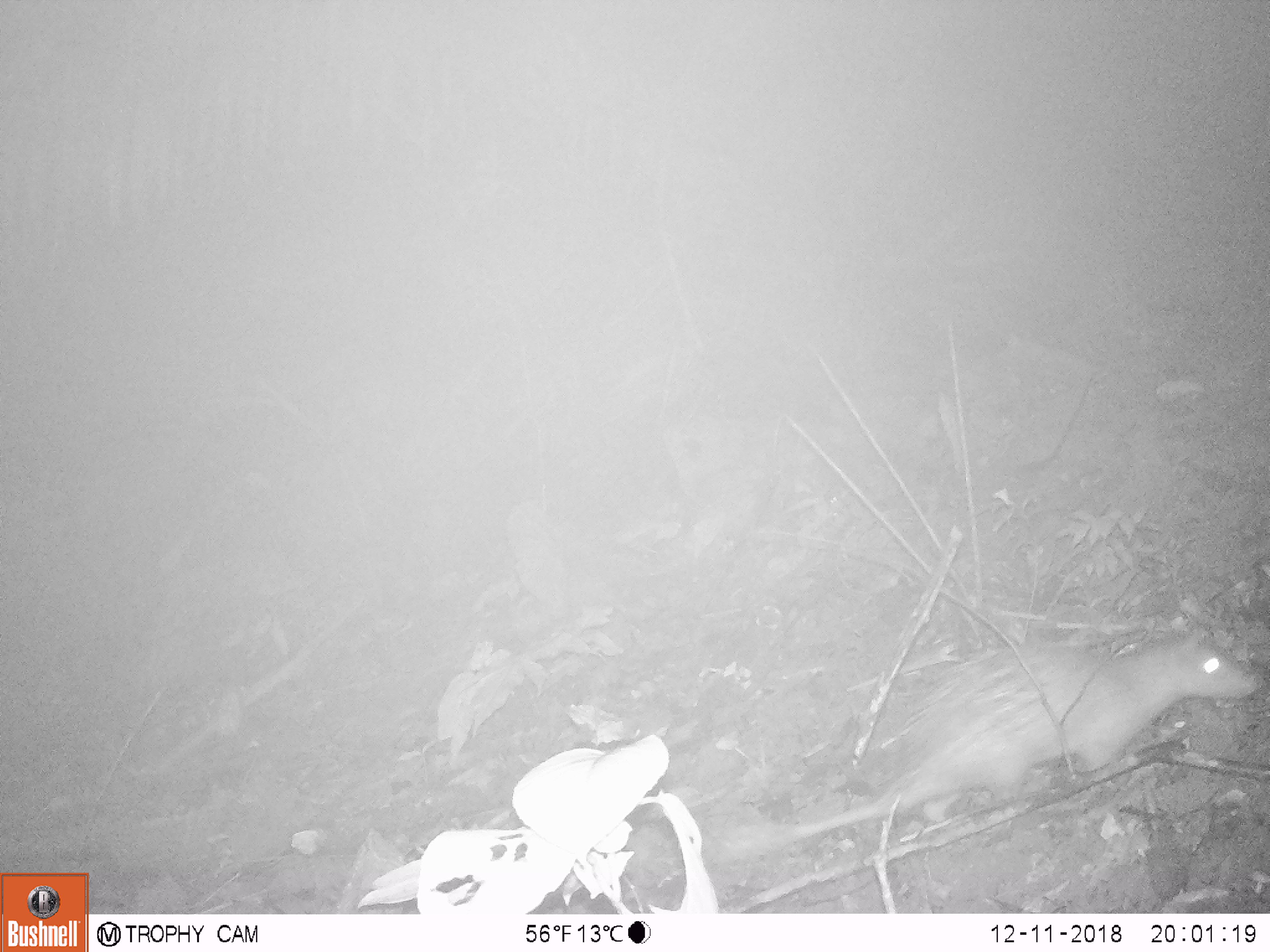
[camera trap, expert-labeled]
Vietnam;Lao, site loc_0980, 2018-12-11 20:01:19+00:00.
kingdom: Animalia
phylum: Chordata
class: Mammalia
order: Rodentia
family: Hystricidae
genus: Atherurus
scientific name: Atherurus macrourus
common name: asiatic brush-tailed porcupine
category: asiatic brush tailed porcupine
Asiatic brush tailed porcupine (asiatic brush-tailed porcupine) (Atherurus macrourus). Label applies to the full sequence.